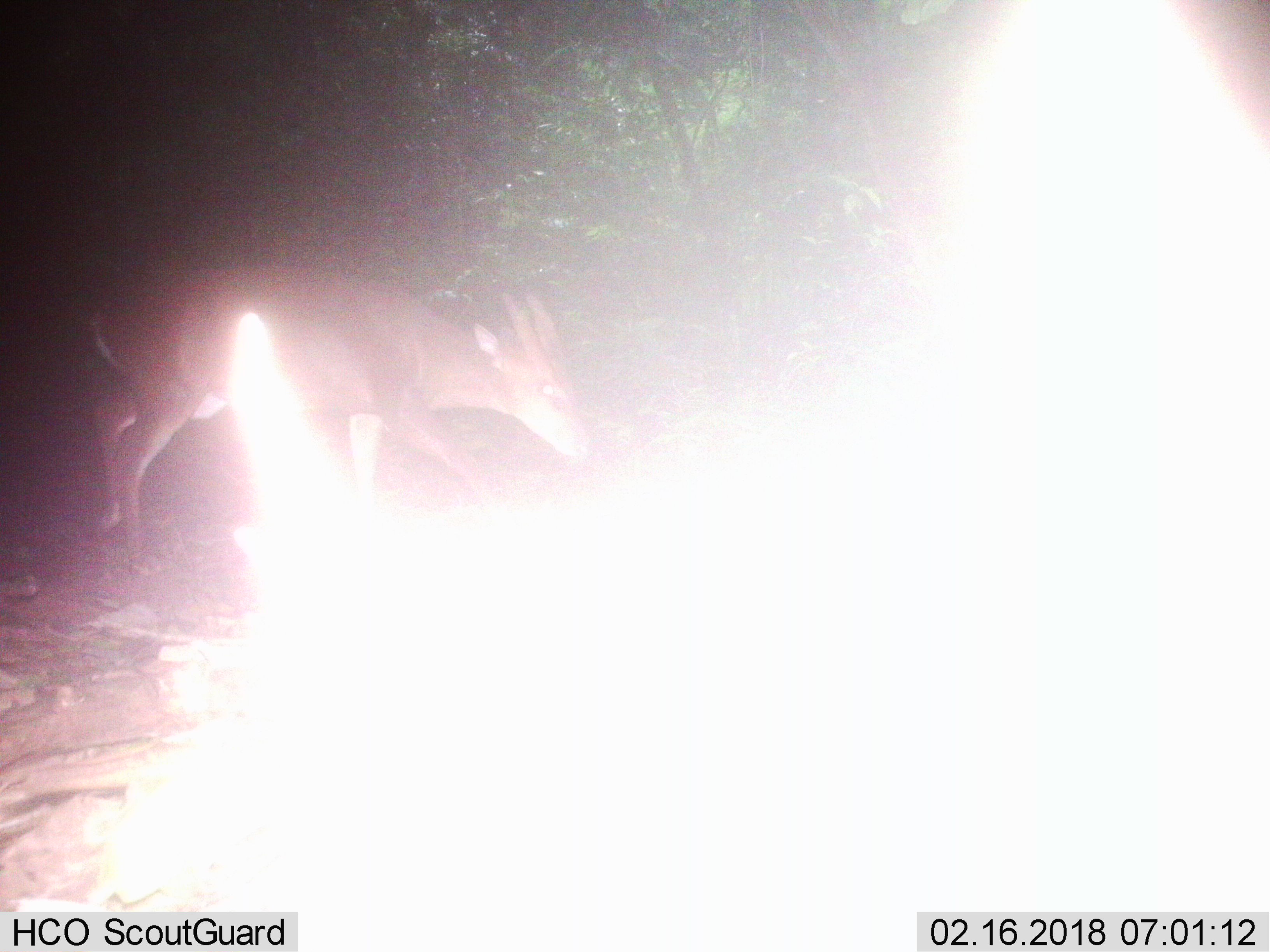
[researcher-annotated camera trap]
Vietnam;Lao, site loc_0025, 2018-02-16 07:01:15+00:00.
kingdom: Animalia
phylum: Chordata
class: Mammalia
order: Artiodactyla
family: Cervidae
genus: Muntiacus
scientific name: Muntiacus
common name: muntjacs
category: unidentified muntjac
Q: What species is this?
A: Unidentified muntjac (muntjacs) (Muntiacus).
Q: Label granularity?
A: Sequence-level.